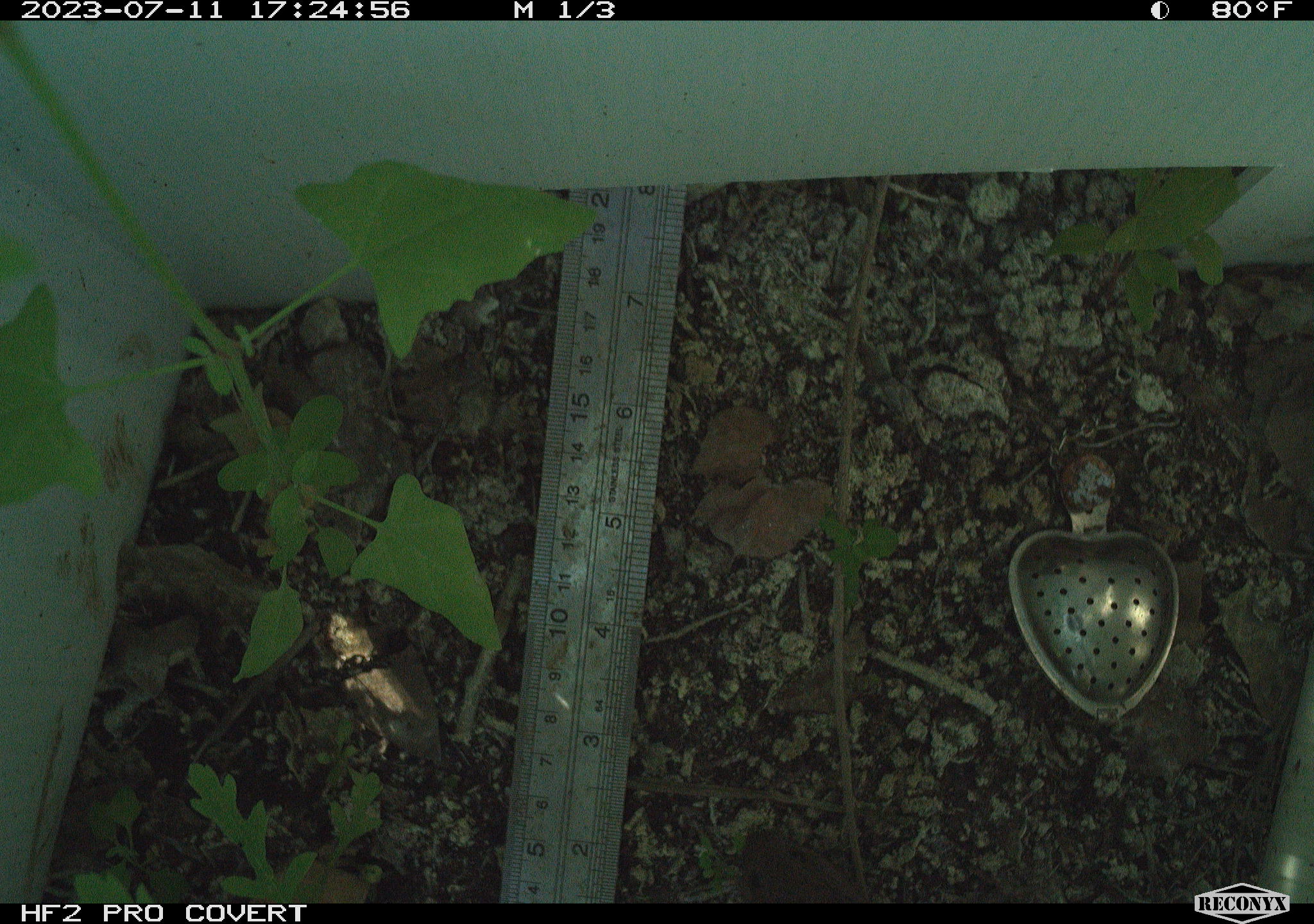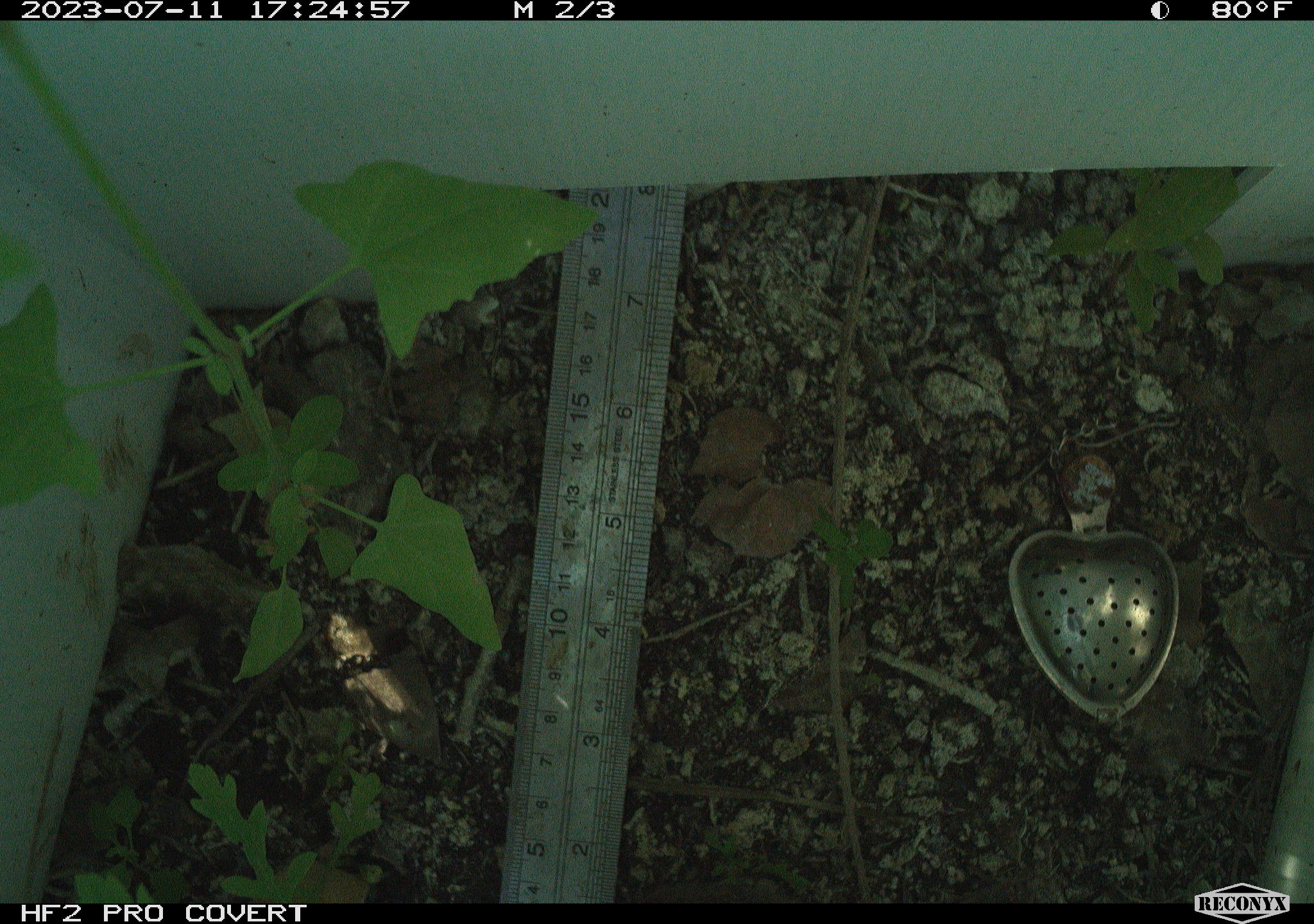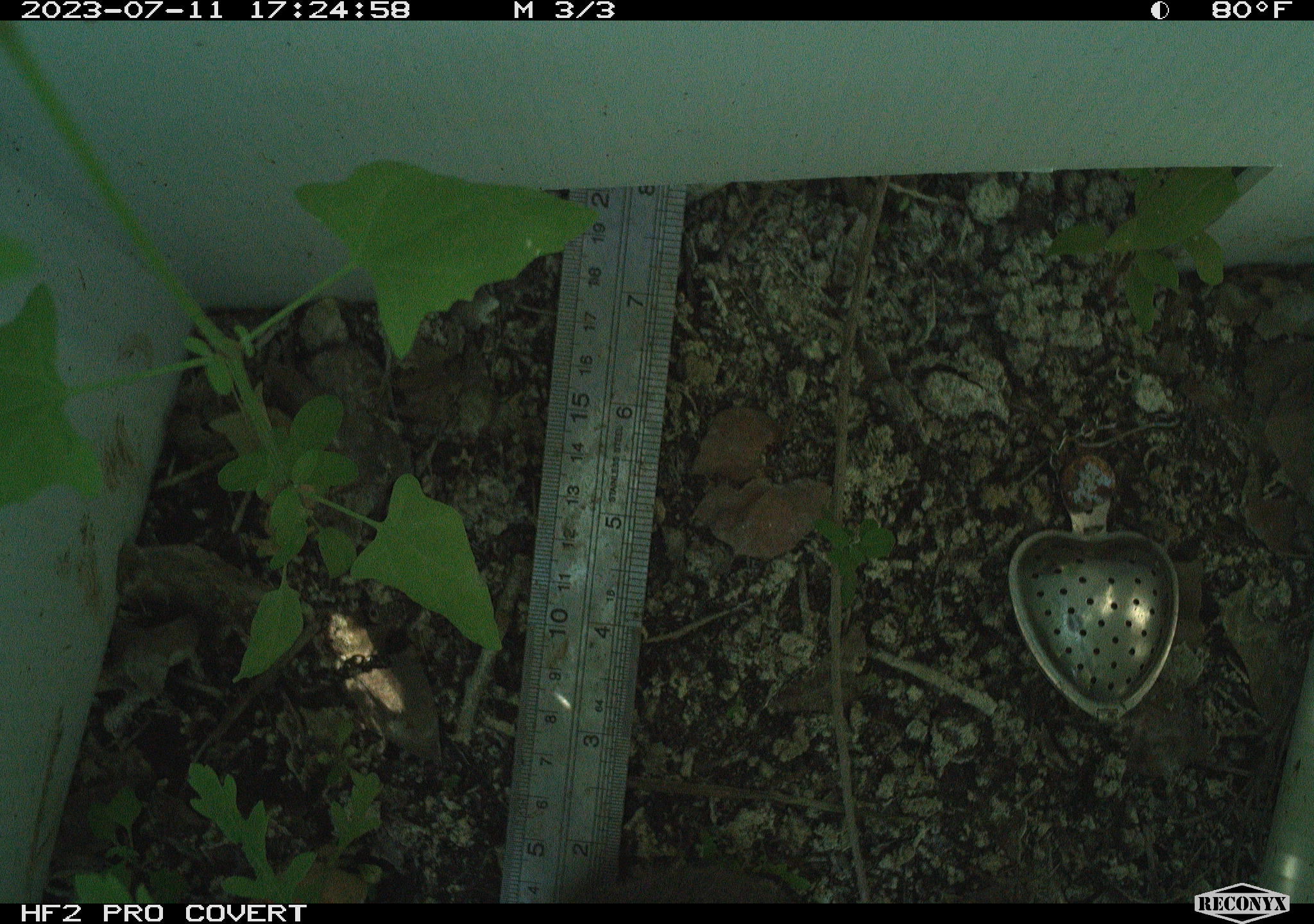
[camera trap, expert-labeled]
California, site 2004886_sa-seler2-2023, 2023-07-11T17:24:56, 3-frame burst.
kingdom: Animalia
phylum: Chordata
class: Mammalia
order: Rodentia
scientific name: Rodentia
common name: rodent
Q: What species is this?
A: Rodent (Rodentia).